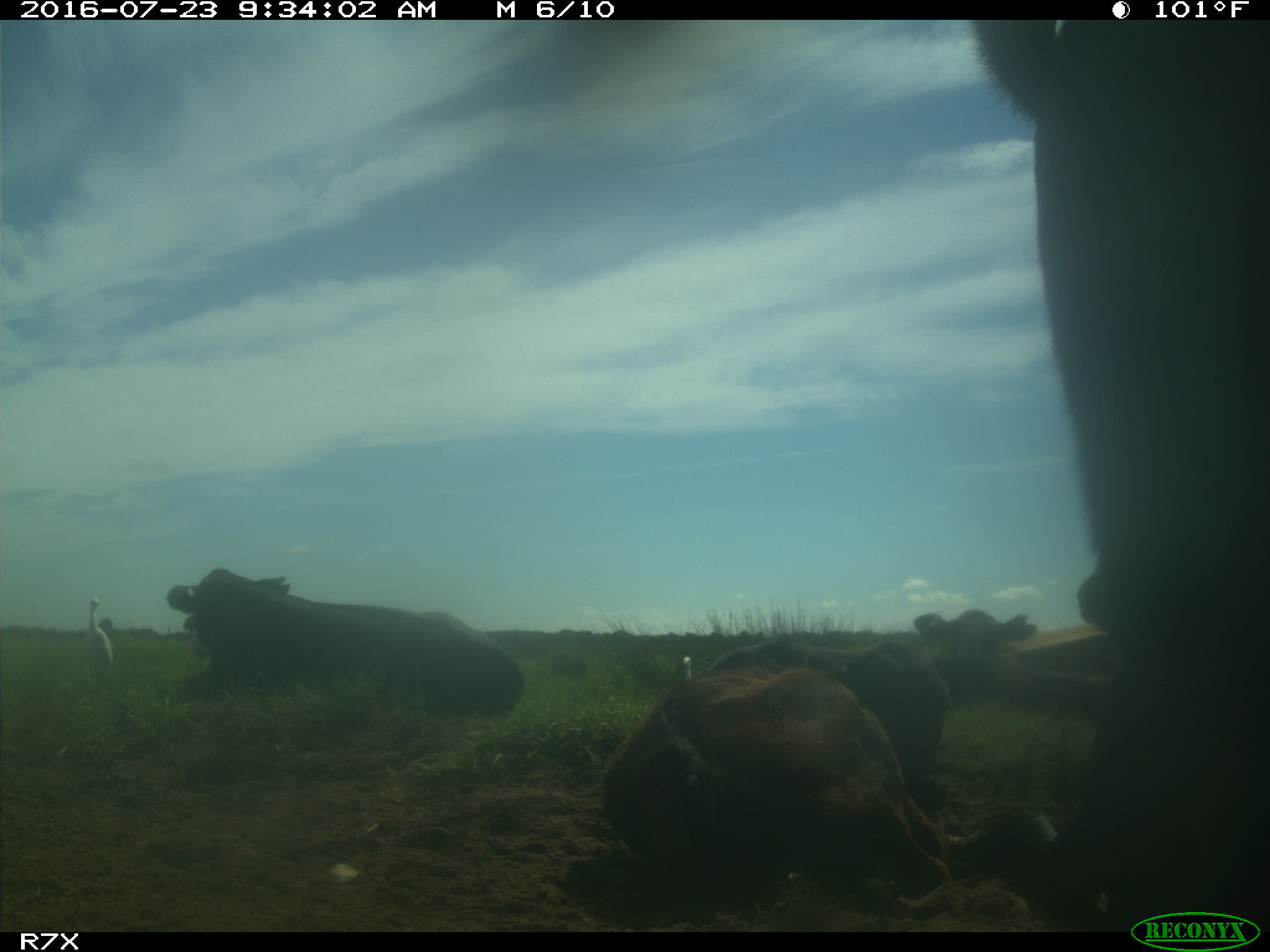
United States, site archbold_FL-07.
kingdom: Animalia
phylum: Chordata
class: Mammalia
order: Artiodactyla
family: Bovidae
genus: Bos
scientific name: Bos taurus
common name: domestic cow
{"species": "Bos taurus (domestic cow)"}